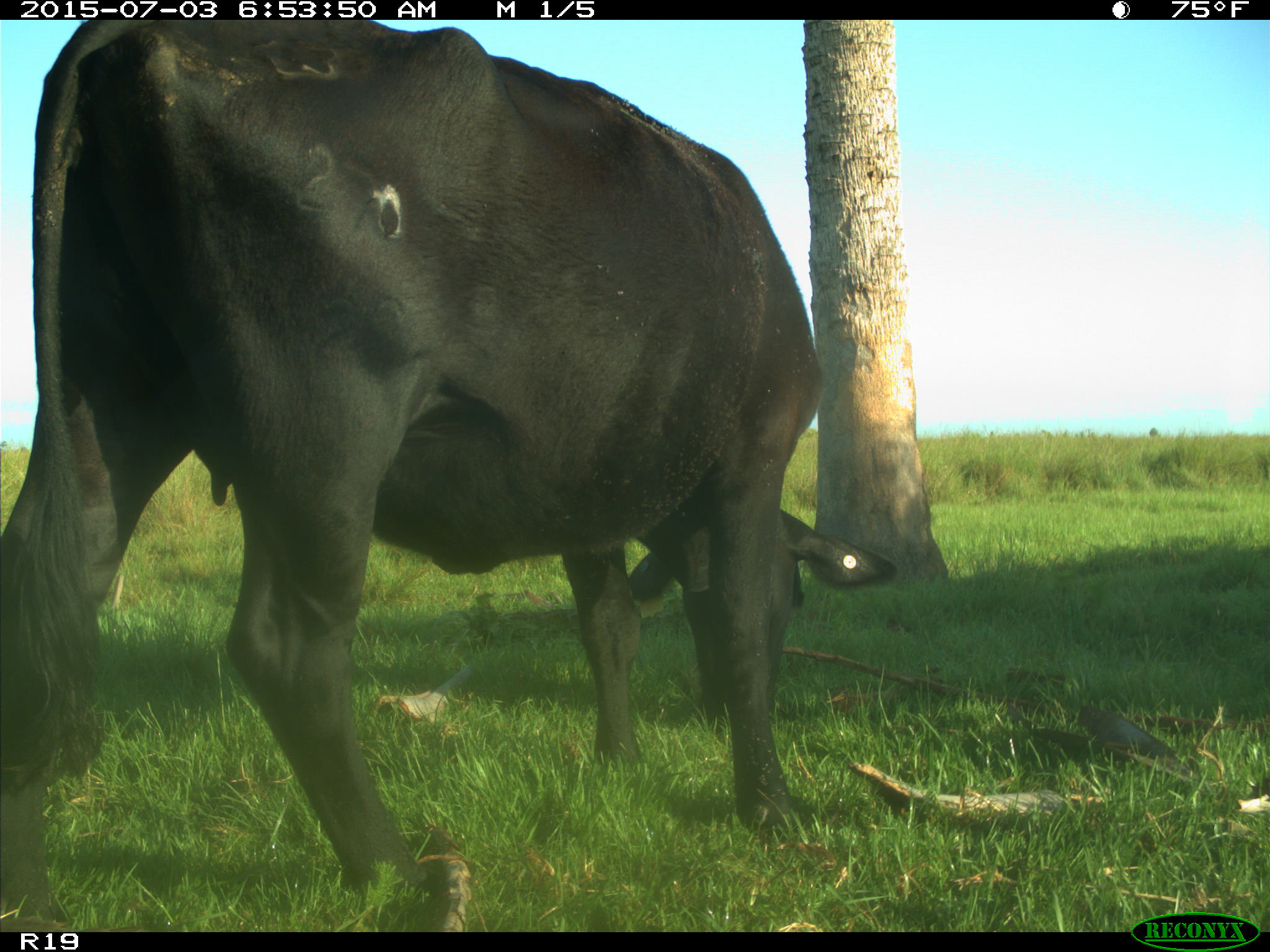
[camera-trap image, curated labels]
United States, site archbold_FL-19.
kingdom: Animalia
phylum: Chordata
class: Mammalia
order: Artiodactyla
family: Bovidae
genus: Bos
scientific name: Bos taurus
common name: domestic cow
Bos taurus (domestic cow).